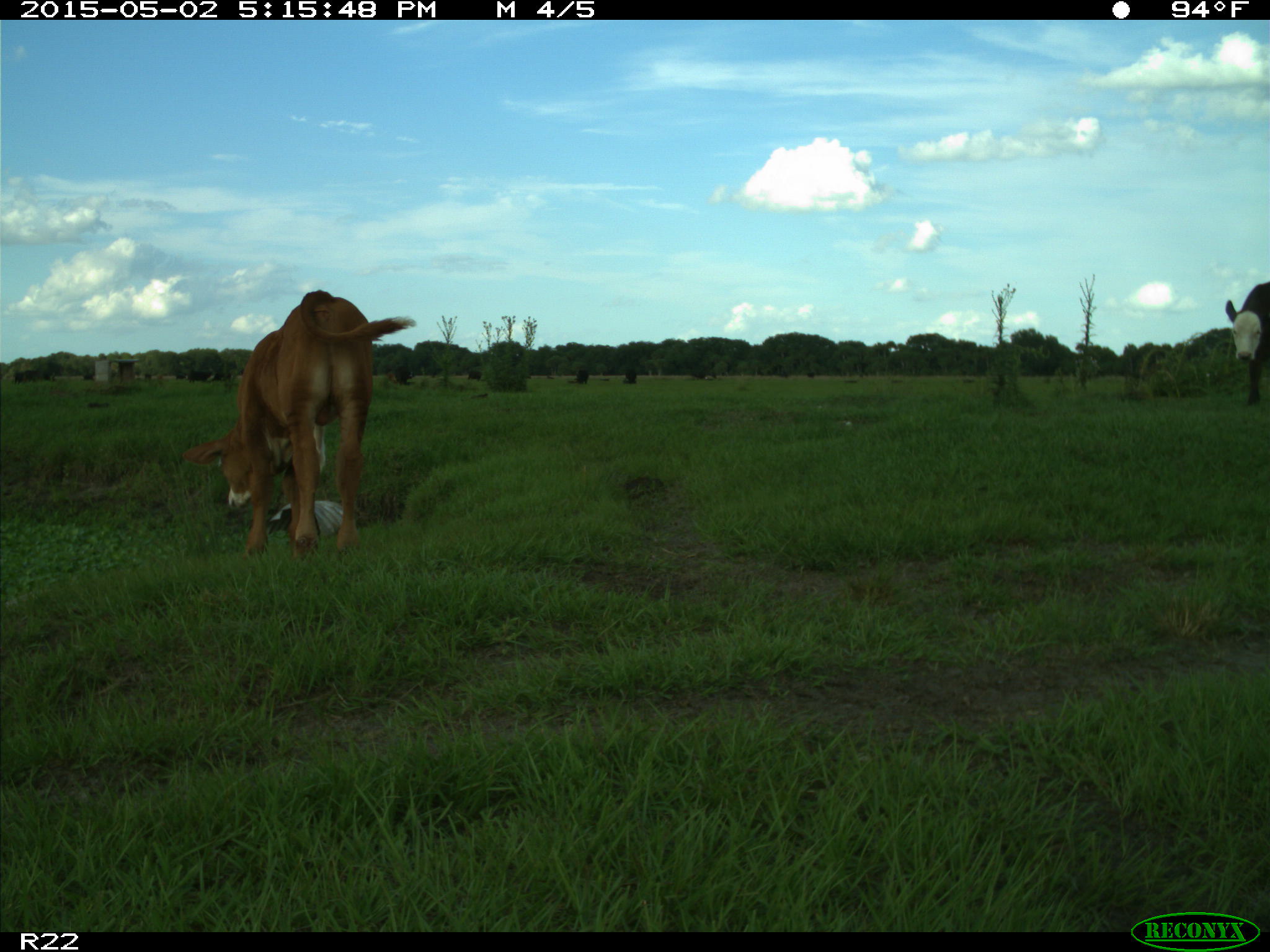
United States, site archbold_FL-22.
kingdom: Animalia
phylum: Chordata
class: Mammalia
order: Artiodactyla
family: Bovidae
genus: Bos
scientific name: Bos taurus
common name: domestic cow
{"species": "Bos taurus (domestic cow)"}